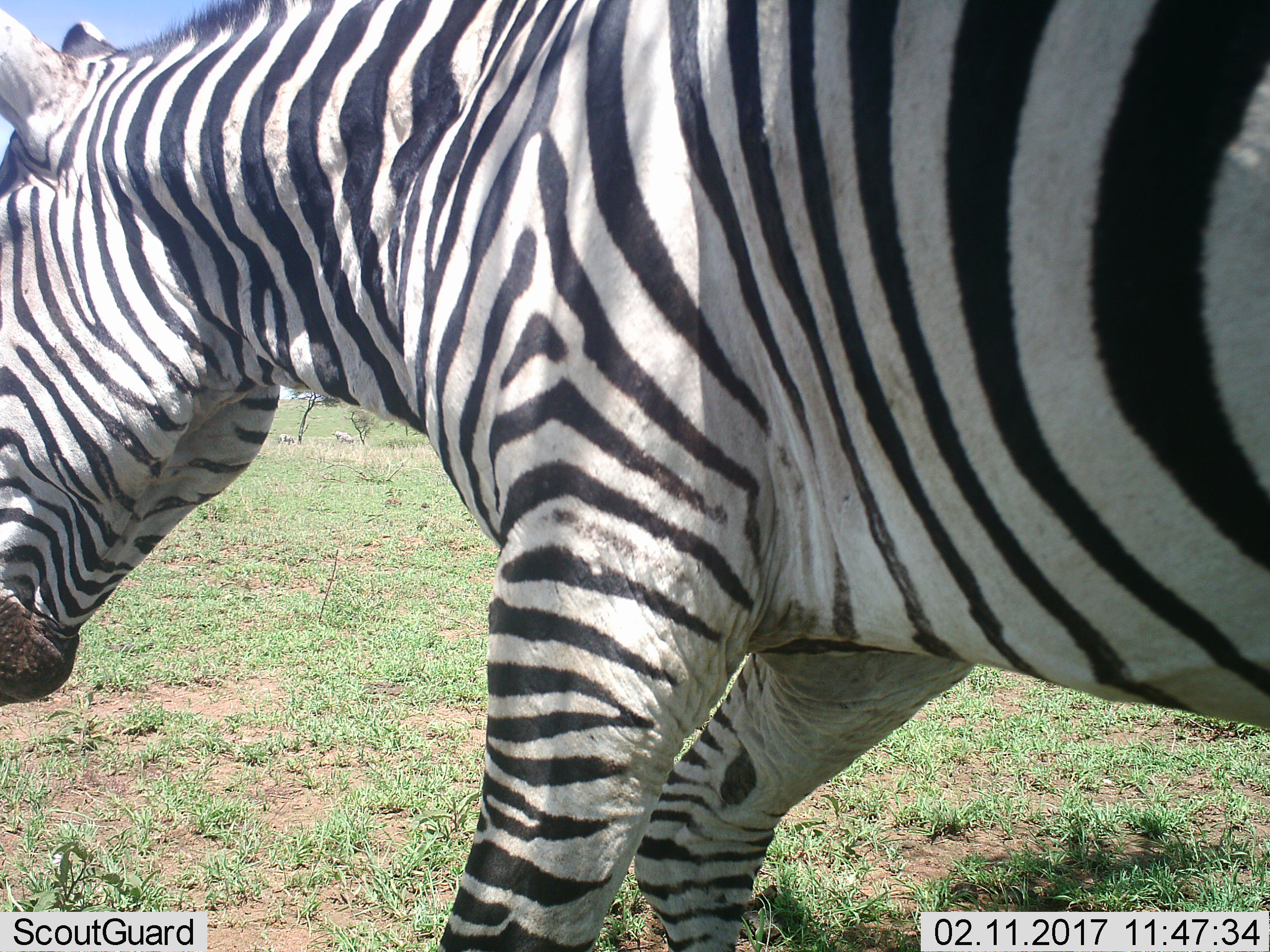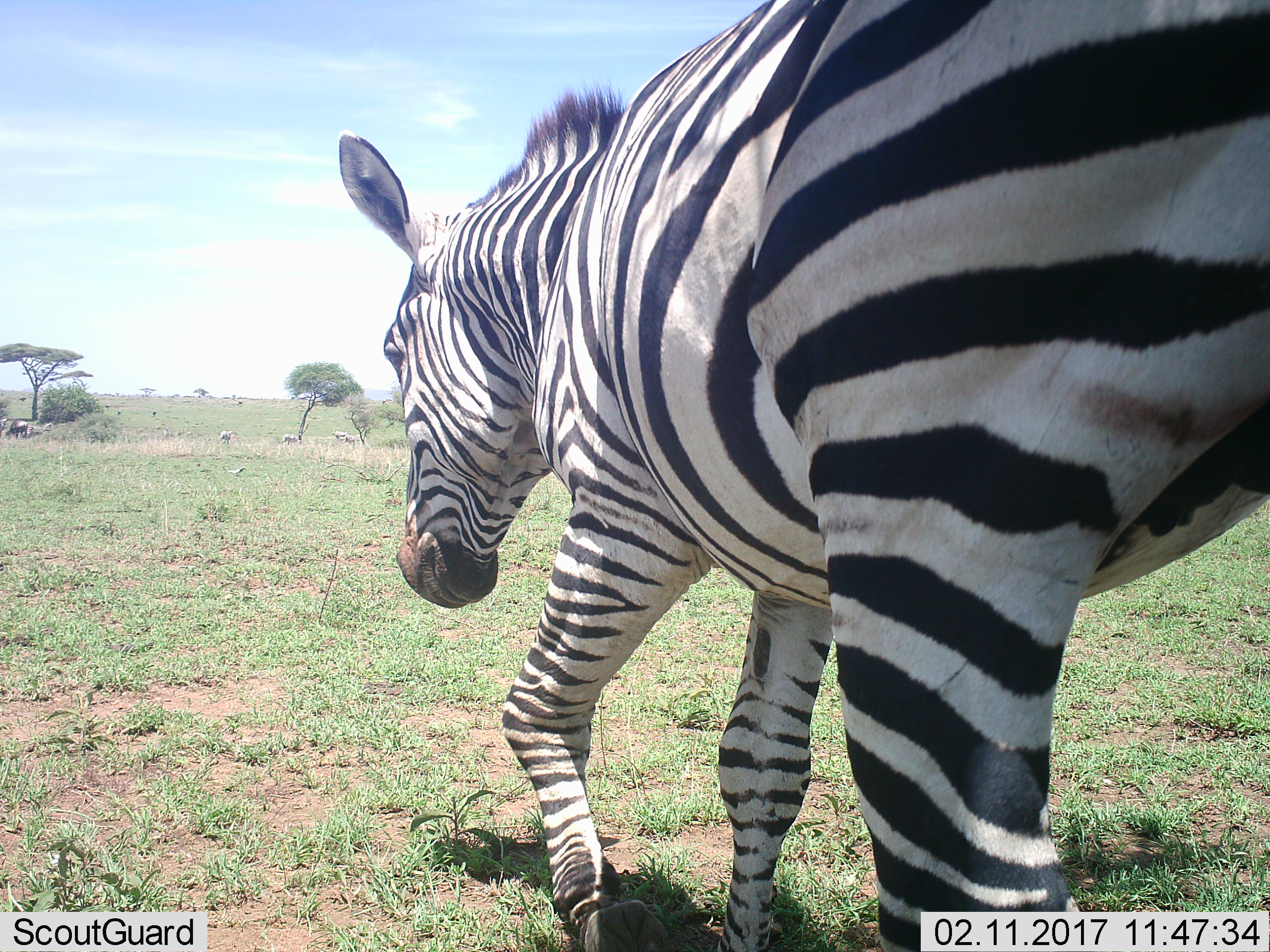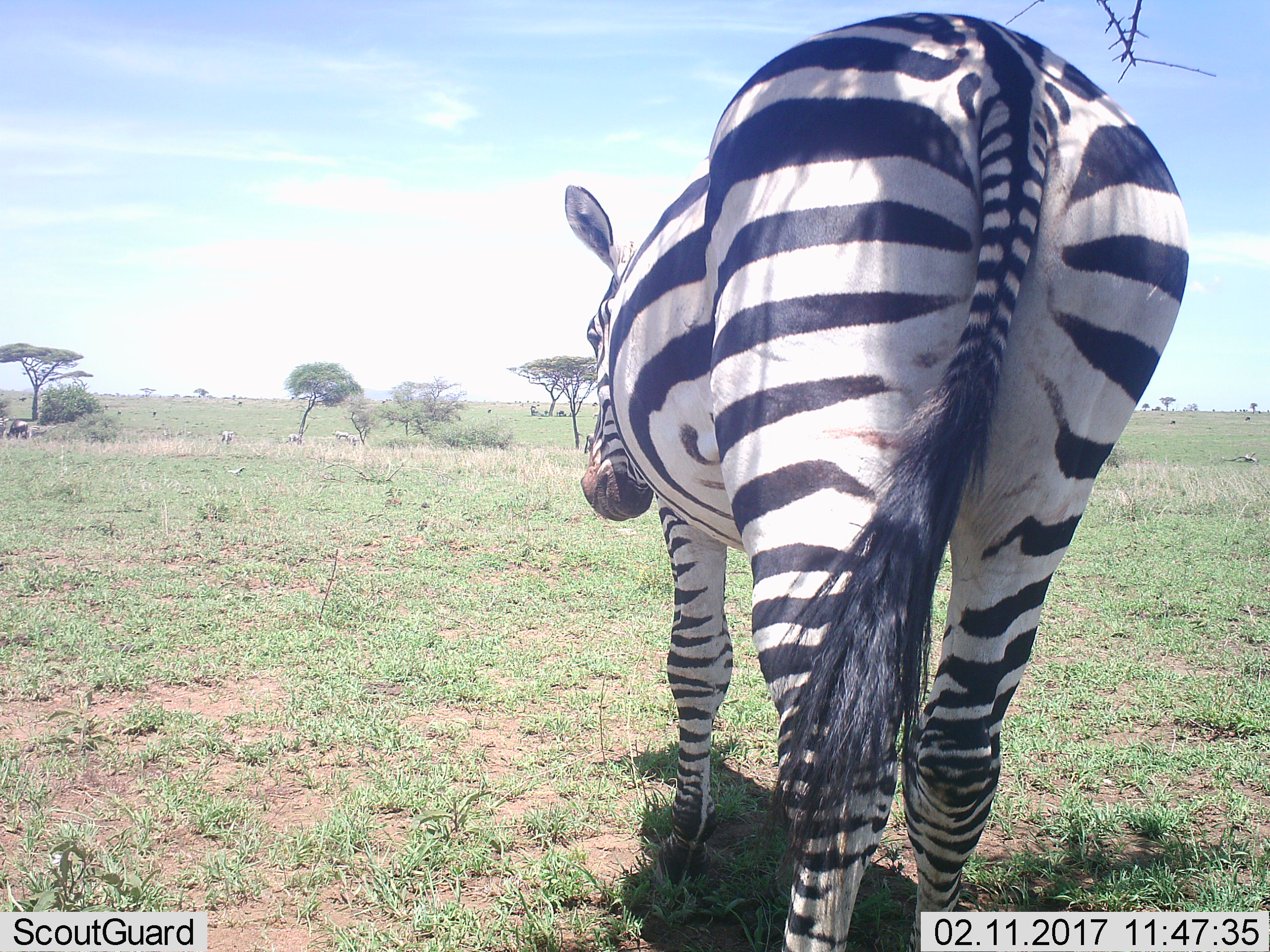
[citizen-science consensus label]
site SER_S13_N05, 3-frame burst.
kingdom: Animalia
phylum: Chordata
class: Mammalia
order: Perissodactyla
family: Equidae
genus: Equus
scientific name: Equus quagga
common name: plains zebra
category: zebraplains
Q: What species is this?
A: Zebraplains (plains zebra) (Equus quagga).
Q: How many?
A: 1.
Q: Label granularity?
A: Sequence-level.